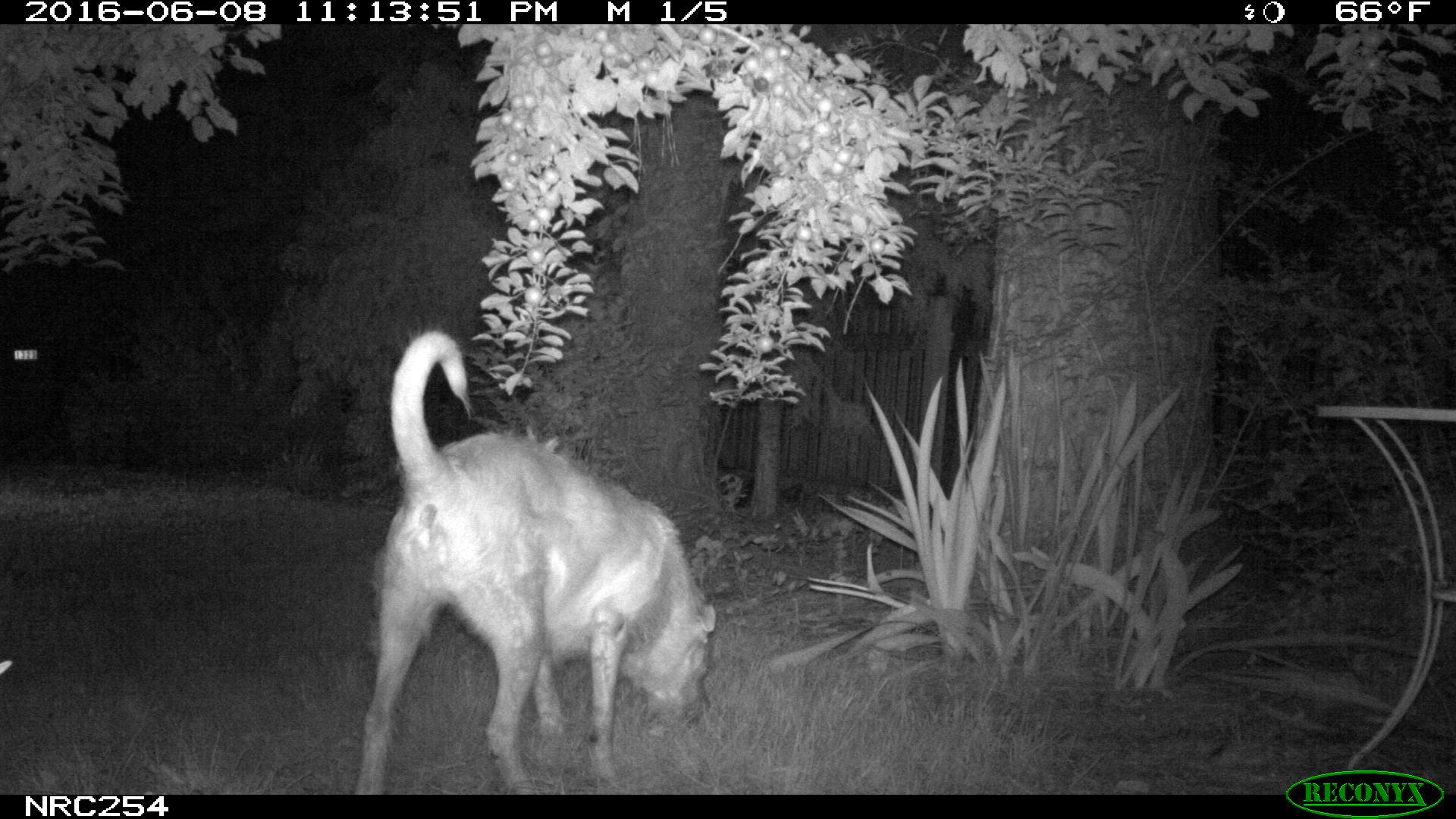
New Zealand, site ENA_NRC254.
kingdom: Animalia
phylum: Chordata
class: Mammalia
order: Carnivora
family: Canidae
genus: Canis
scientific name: Canis familiaris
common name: domestic dog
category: dog